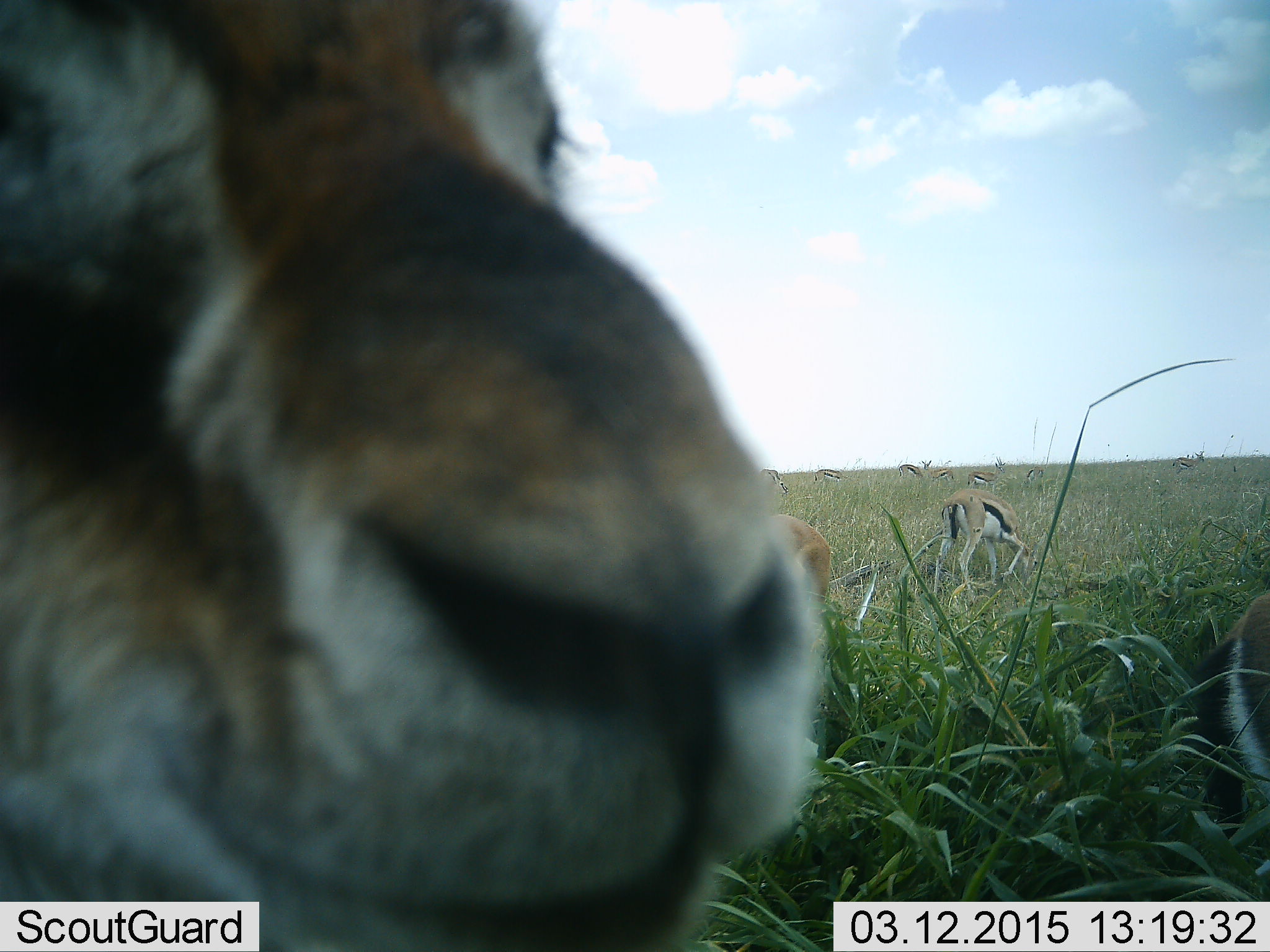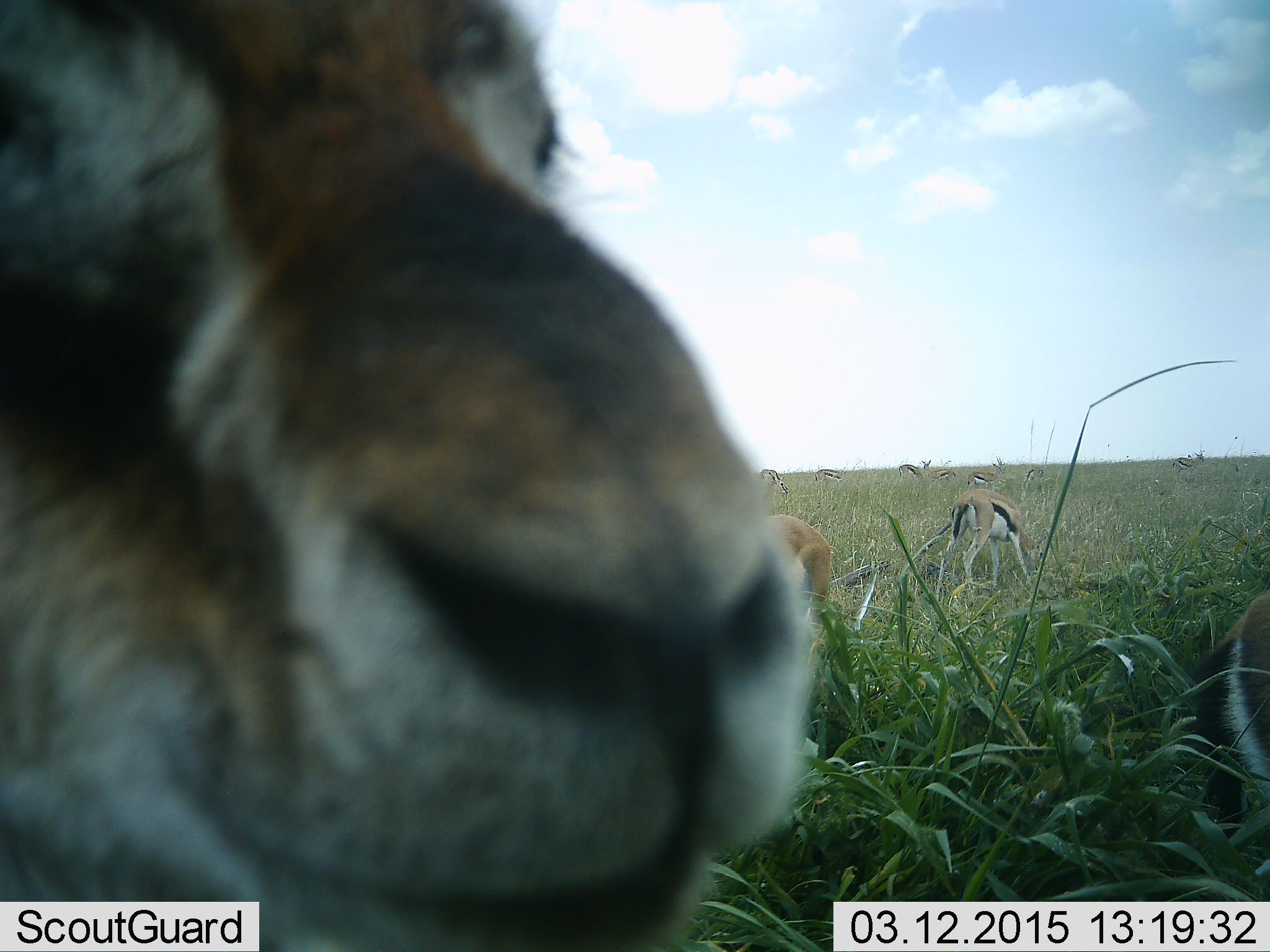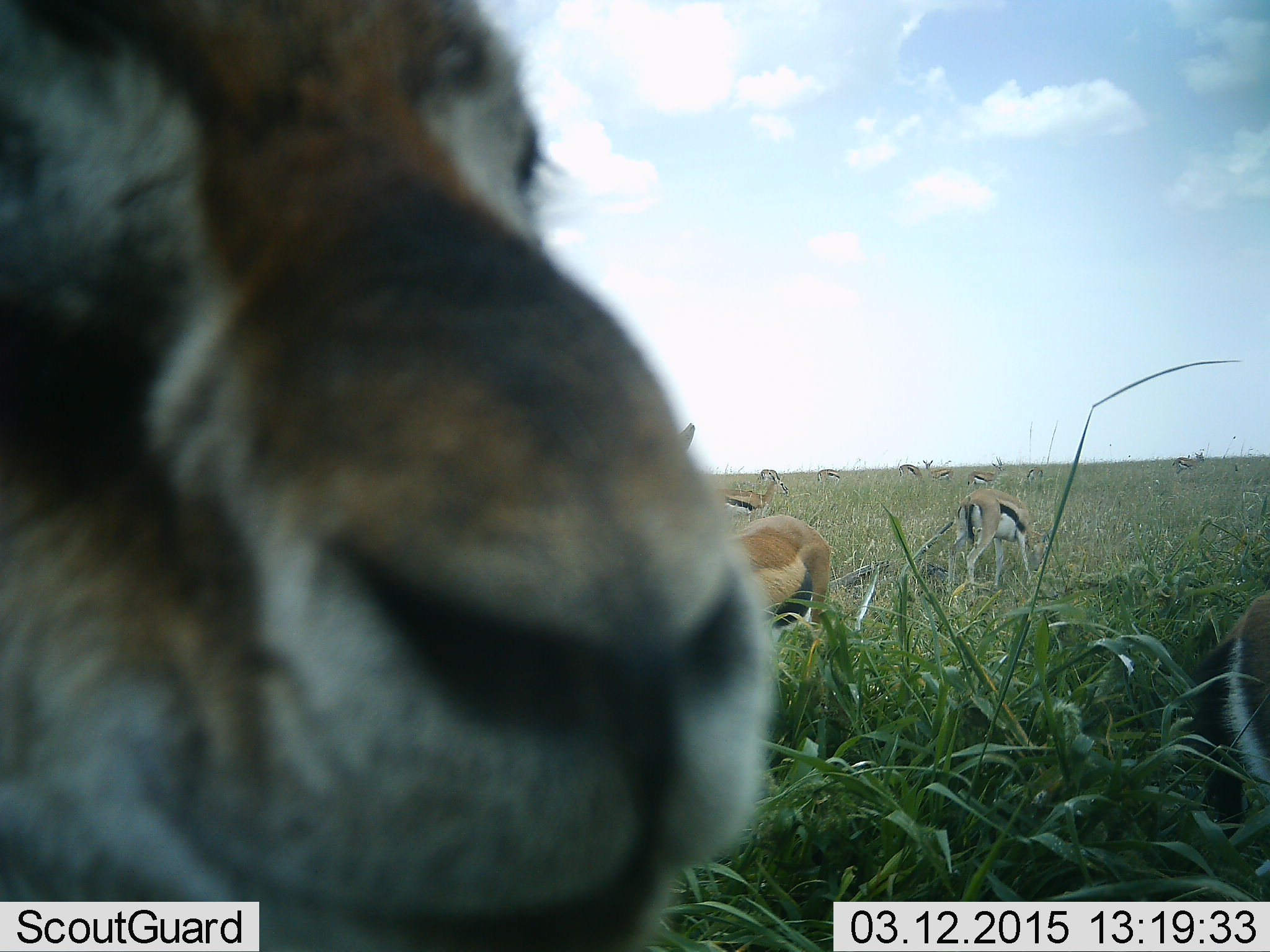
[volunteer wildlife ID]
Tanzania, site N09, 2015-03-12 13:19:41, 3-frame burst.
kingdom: Animalia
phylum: Chordata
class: Mammalia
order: Artiodactyla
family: Bovidae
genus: Eudorcas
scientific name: Eudorcas thomsonii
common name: thomson's gazelle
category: gazellethomsons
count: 9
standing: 60%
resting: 0%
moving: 20%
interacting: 0%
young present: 0%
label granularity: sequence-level